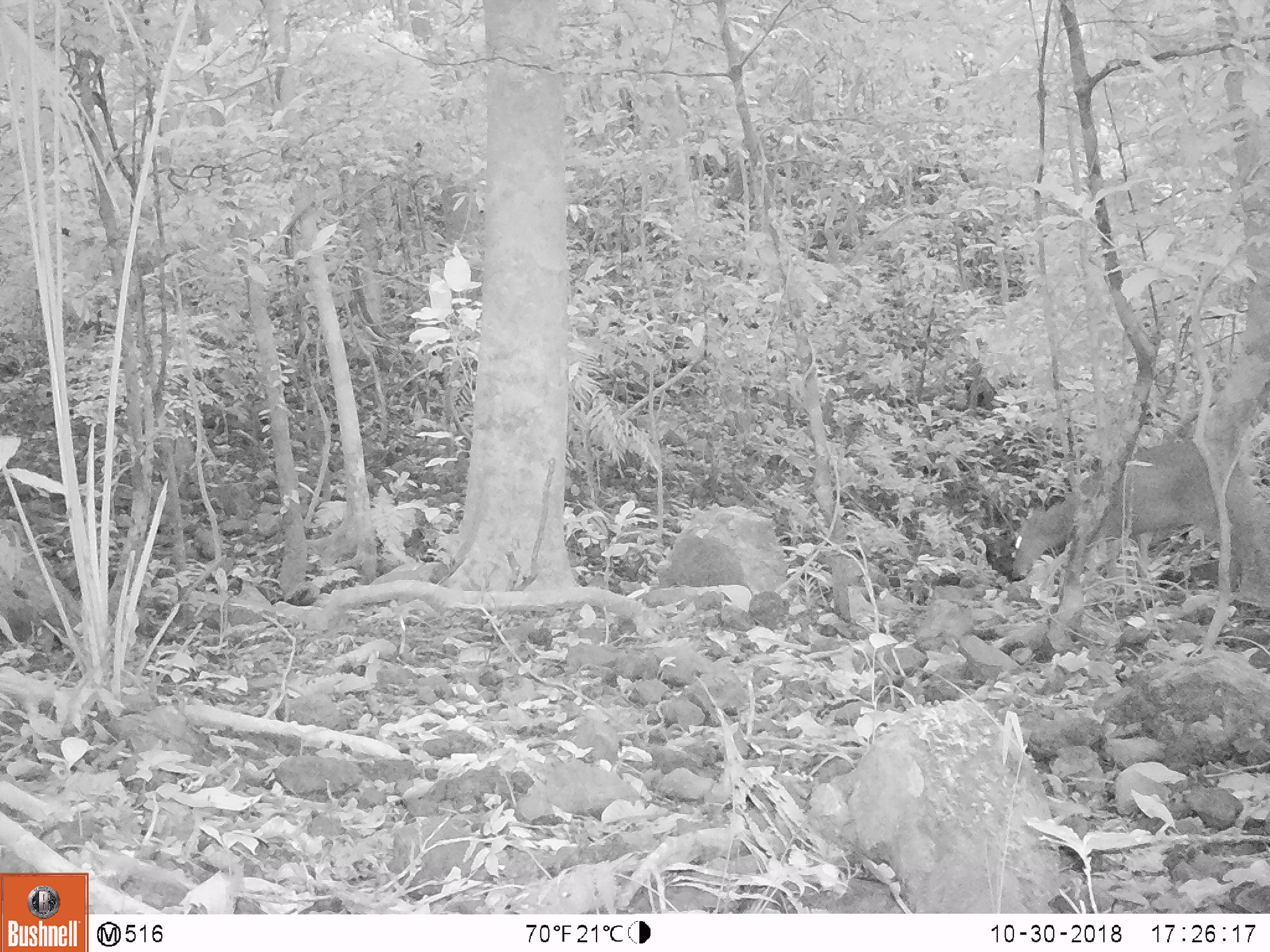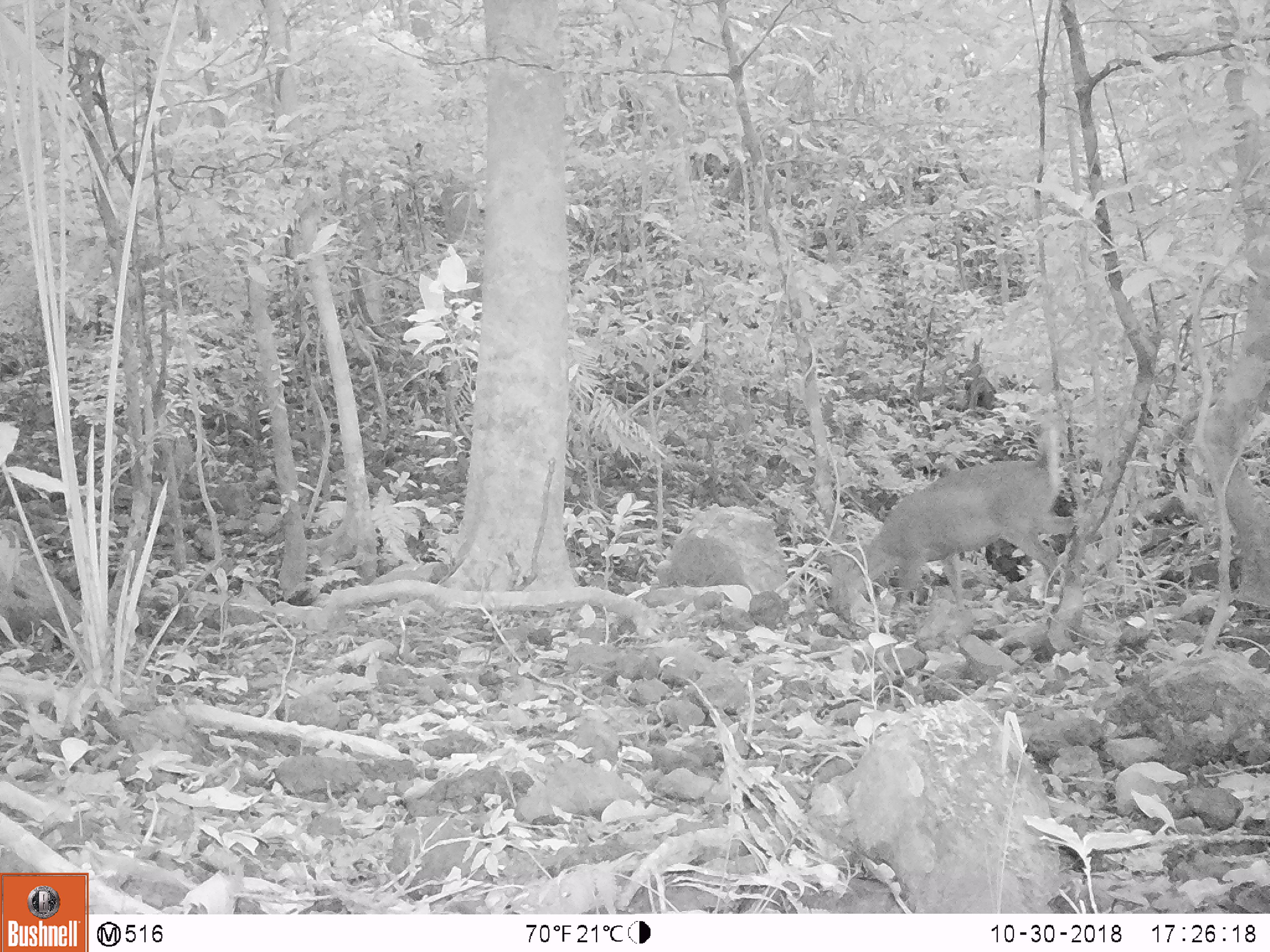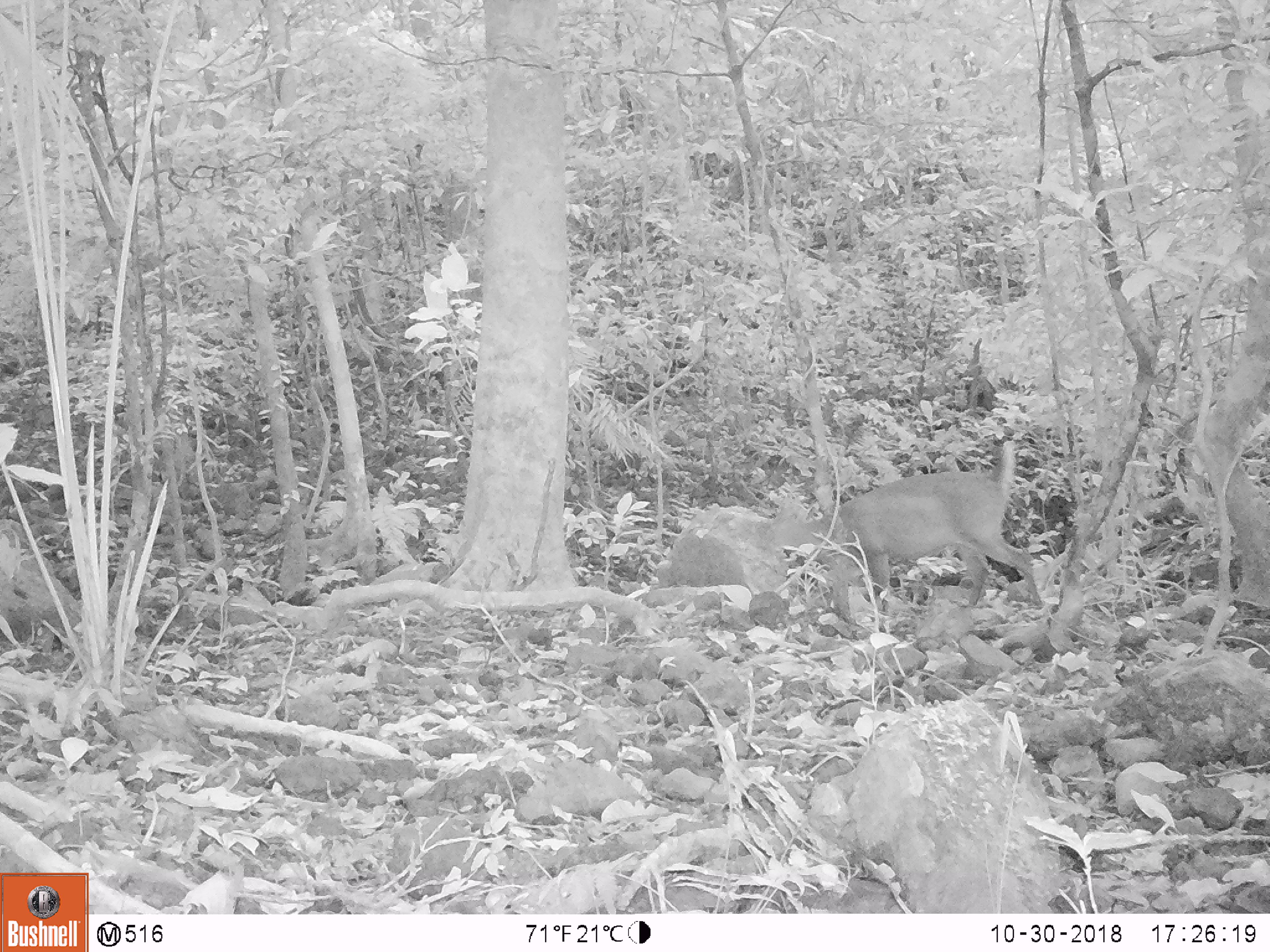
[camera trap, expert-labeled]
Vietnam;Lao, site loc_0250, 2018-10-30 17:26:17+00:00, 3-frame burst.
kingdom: Animalia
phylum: Chordata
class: Mammalia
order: Artiodactyla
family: Cervidae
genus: Muntiacus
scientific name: Muntiacus vuquangensis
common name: large-antlered muntjac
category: large antlered muntjac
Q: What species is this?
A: Large antlered muntjac (large-antlered muntjac) (Muntiacus vuquangensis).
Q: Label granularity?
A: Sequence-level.